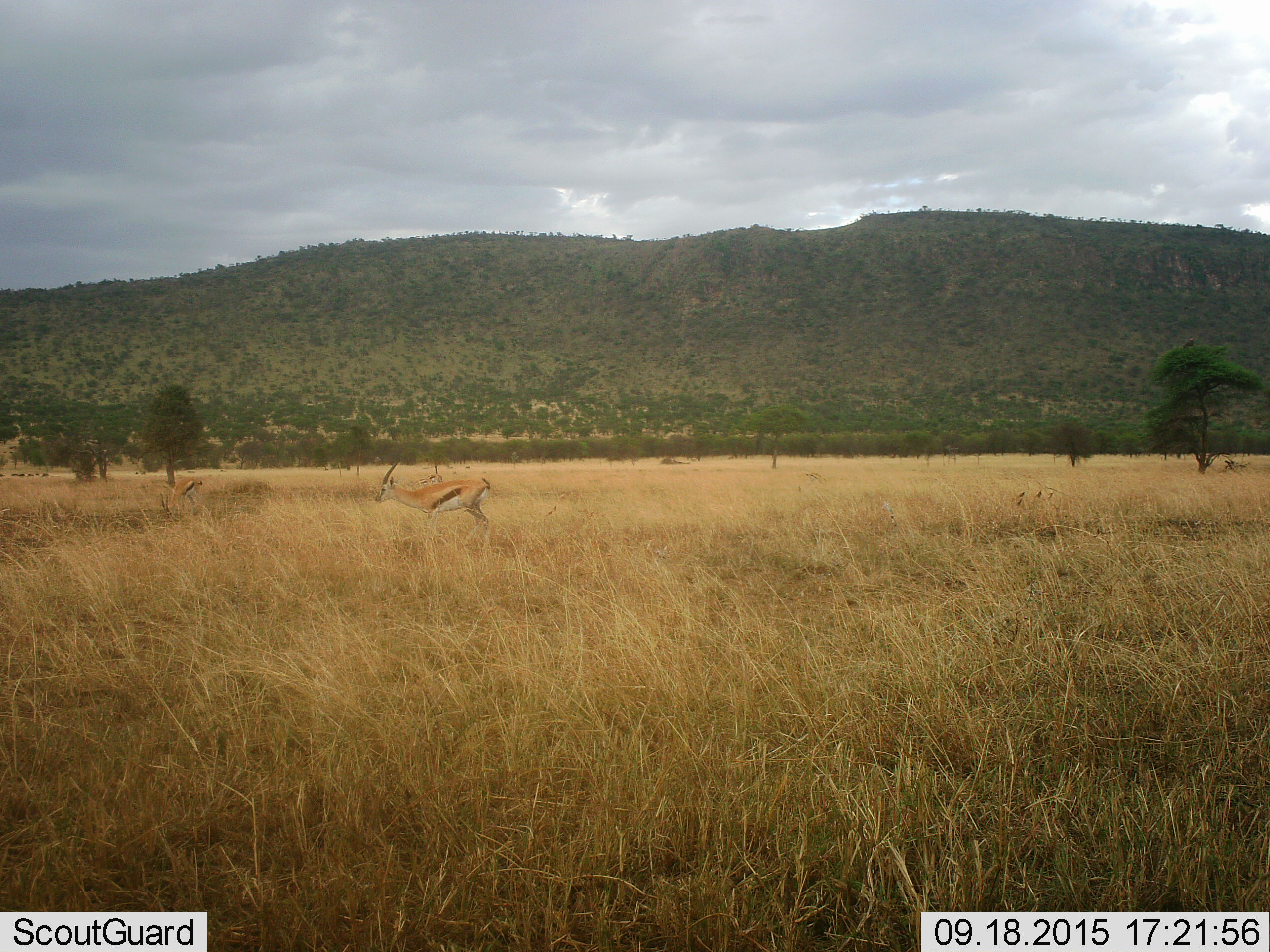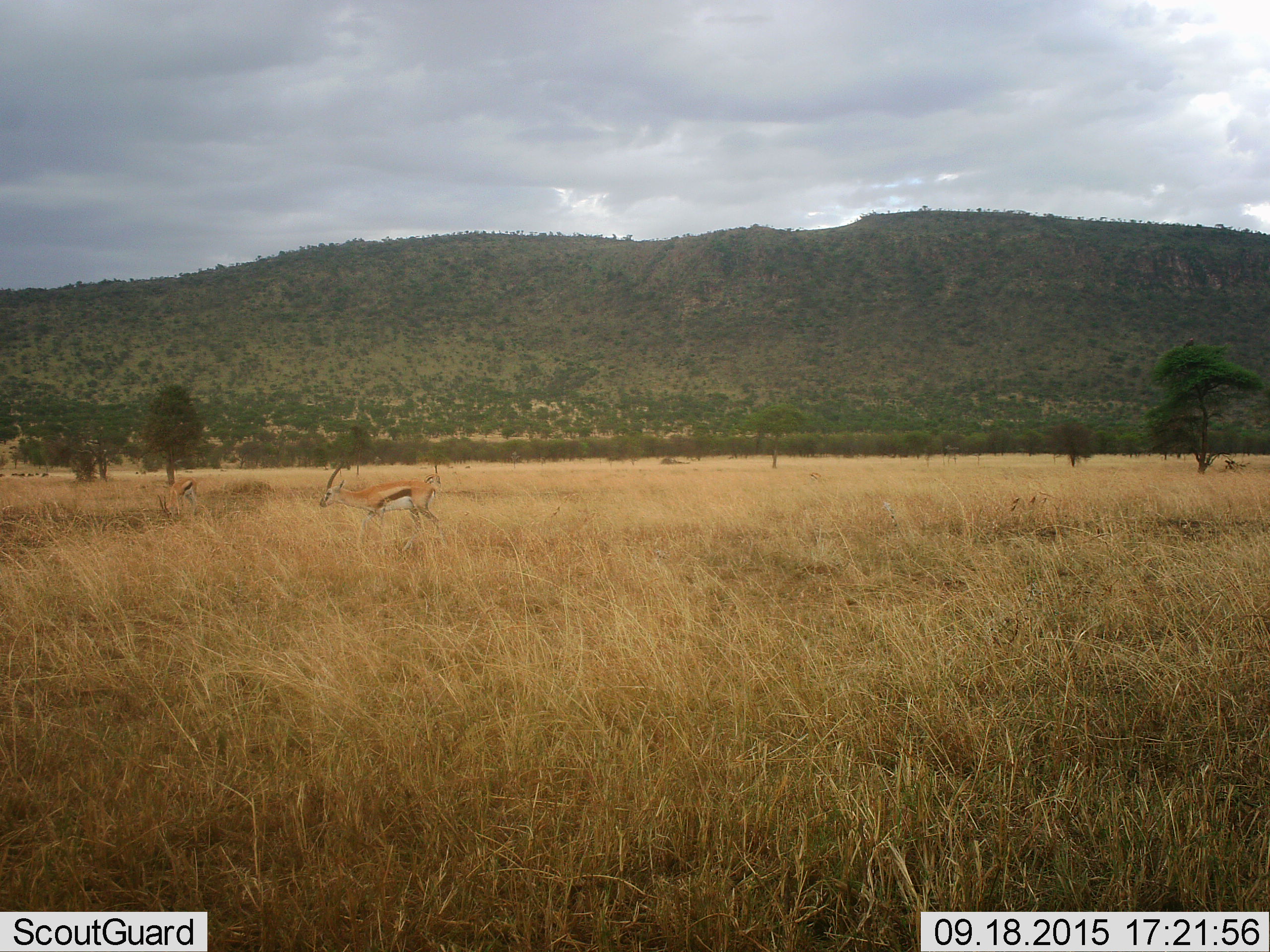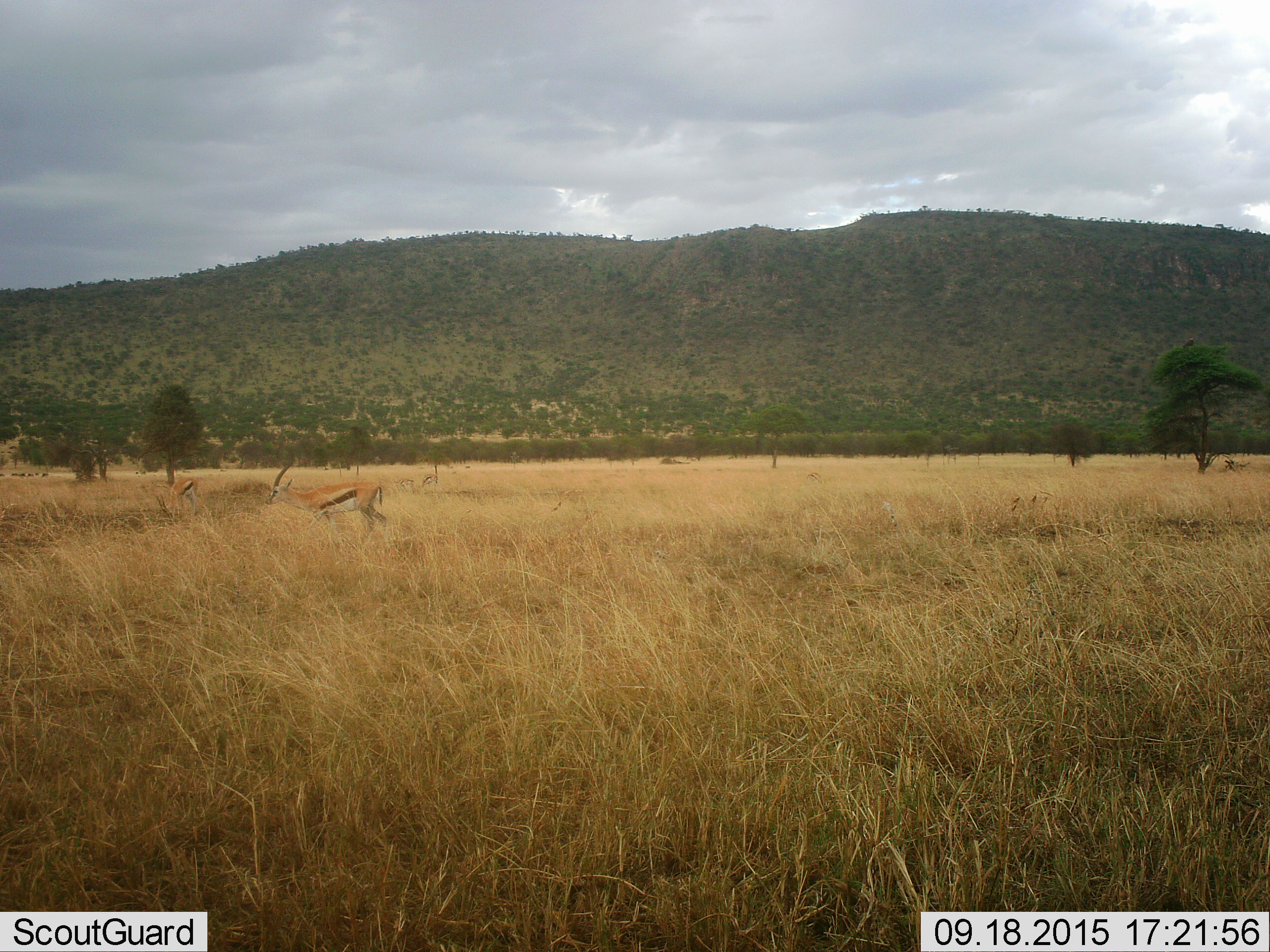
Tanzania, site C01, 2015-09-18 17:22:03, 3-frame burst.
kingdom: Animalia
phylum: Chordata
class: Mammalia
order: Artiodactyla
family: Bovidae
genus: Eudorcas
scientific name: Eudorcas thomsonii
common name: thomson's gazelle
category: gazellethomsons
Gazellethomsons (thomson's gazelle) (Eudorcas thomsonii), count 3. Behavior (volunteer vote fractions): standing 47%, resting 11%, moving 47%, interacting 5%. Young present (vote fraction): 11%. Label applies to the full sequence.